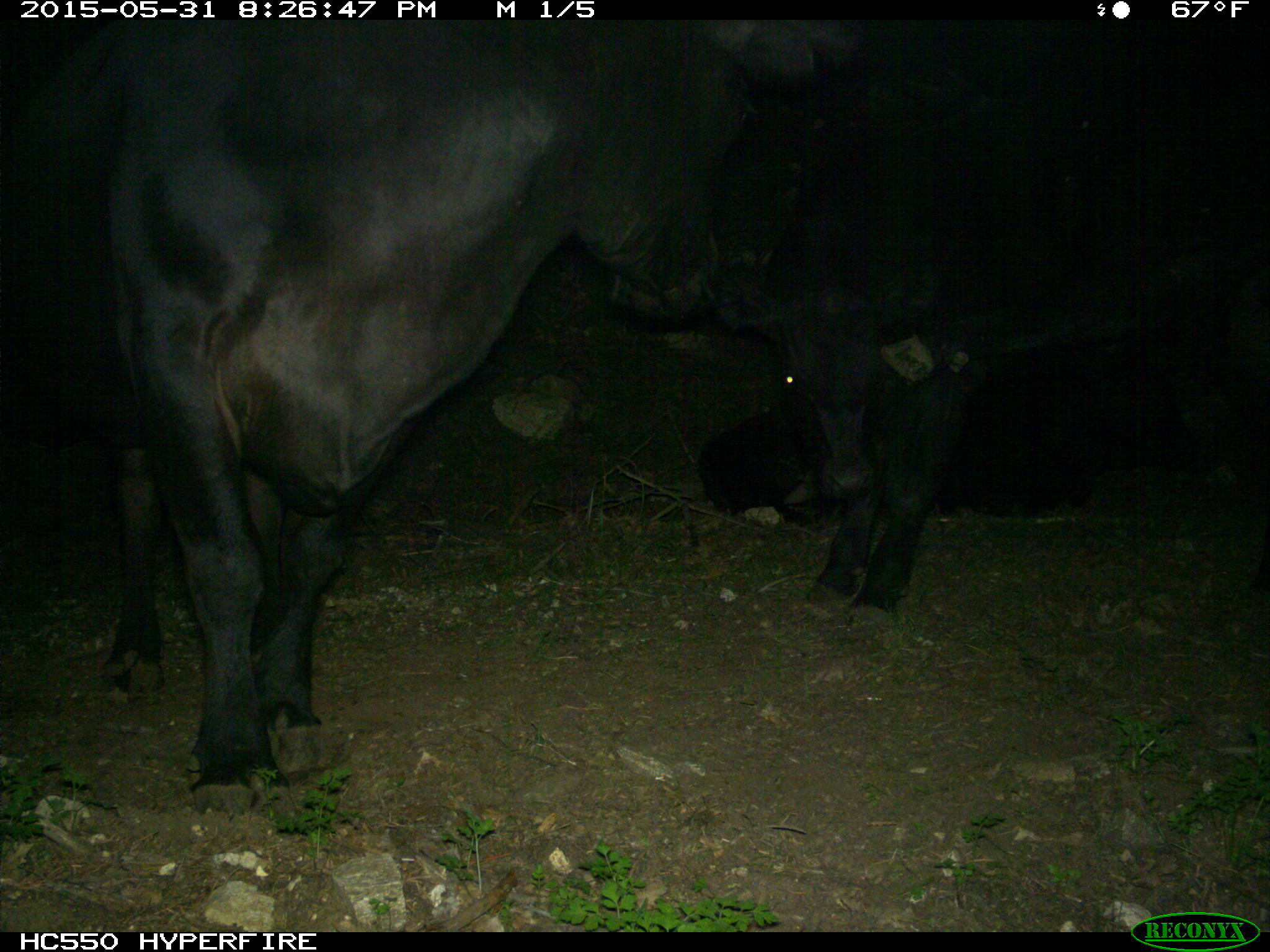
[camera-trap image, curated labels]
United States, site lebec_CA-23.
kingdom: Animalia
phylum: Chordata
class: Mammalia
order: Artiodactyla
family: Bovidae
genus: Bos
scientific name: Bos taurus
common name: domestic cow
Bos taurus (domestic cow).